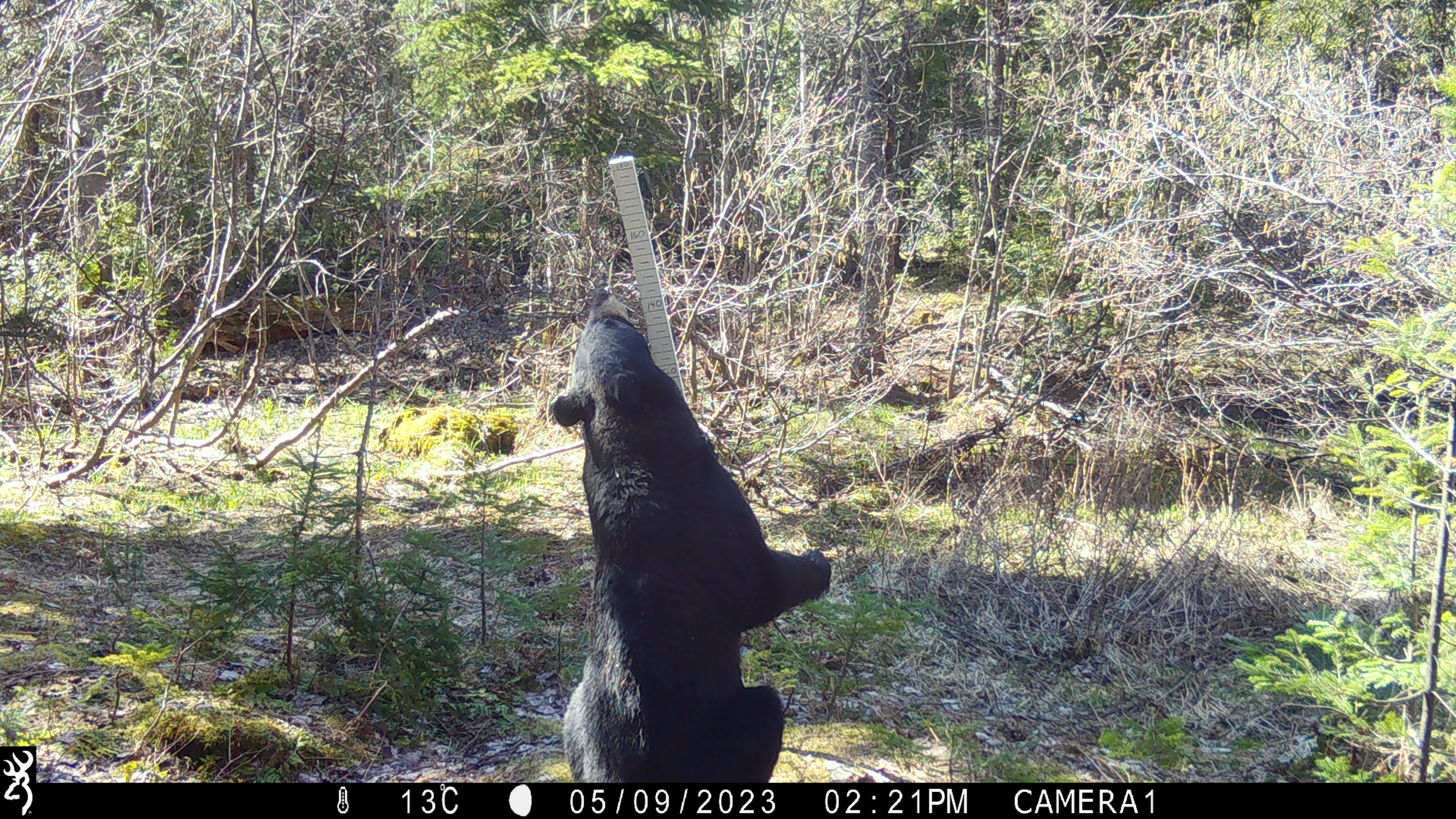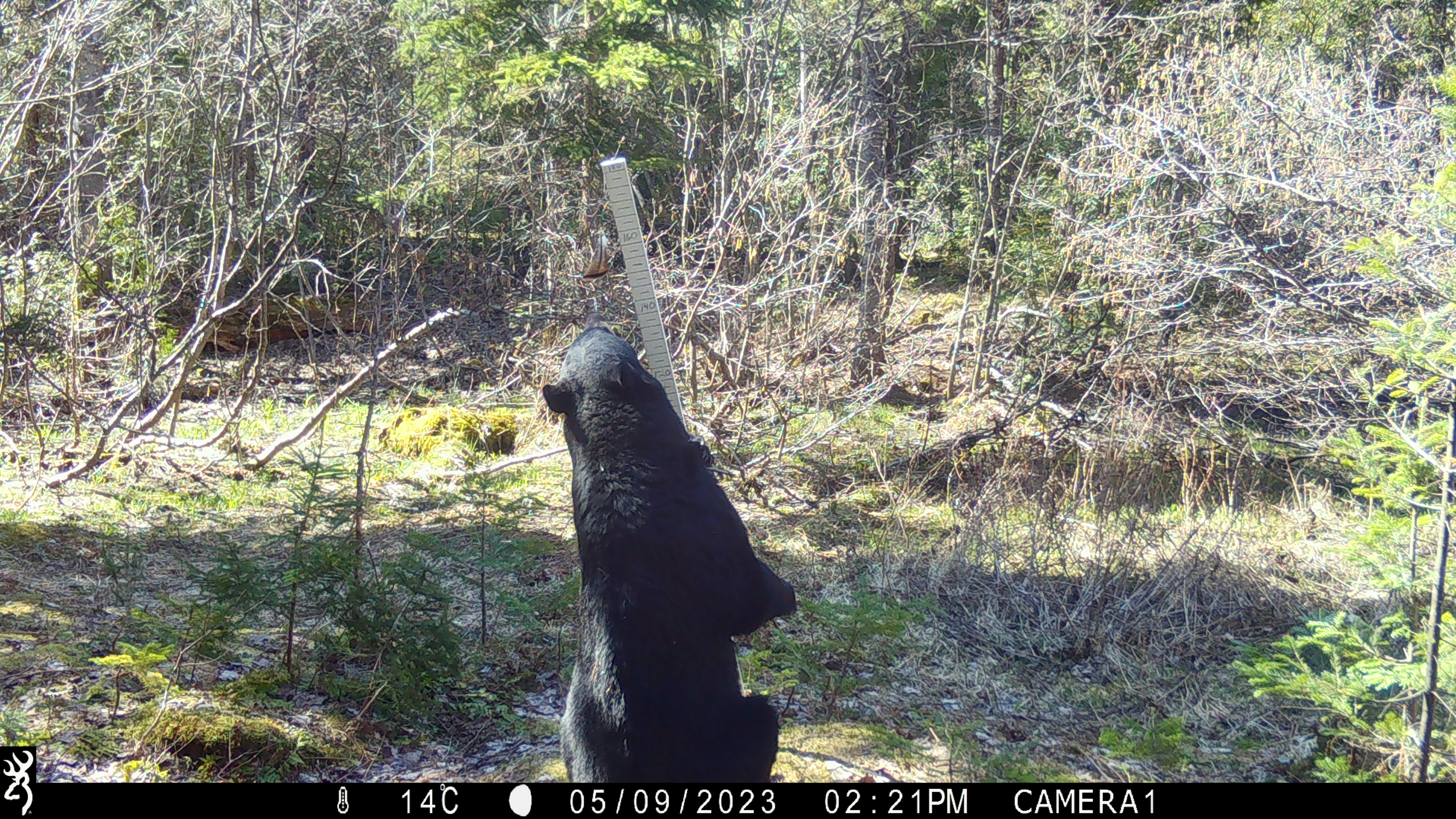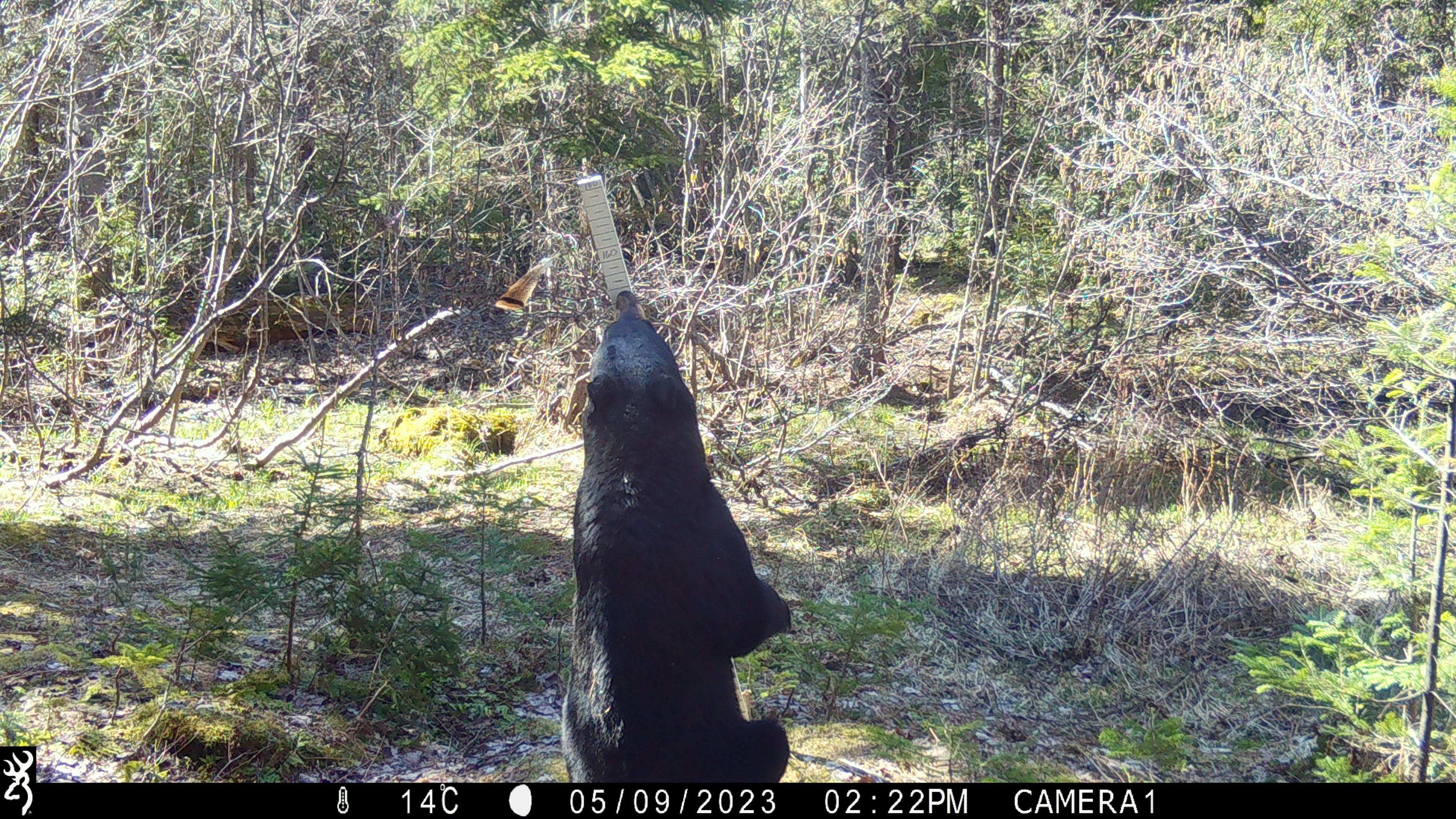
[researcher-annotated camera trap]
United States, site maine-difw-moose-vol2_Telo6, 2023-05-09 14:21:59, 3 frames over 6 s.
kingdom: Animalia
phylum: Chordata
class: Mammalia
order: Carnivora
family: Ursidae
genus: Ursus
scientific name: Ursus americanus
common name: black bear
Black bear (Ursus americanus).